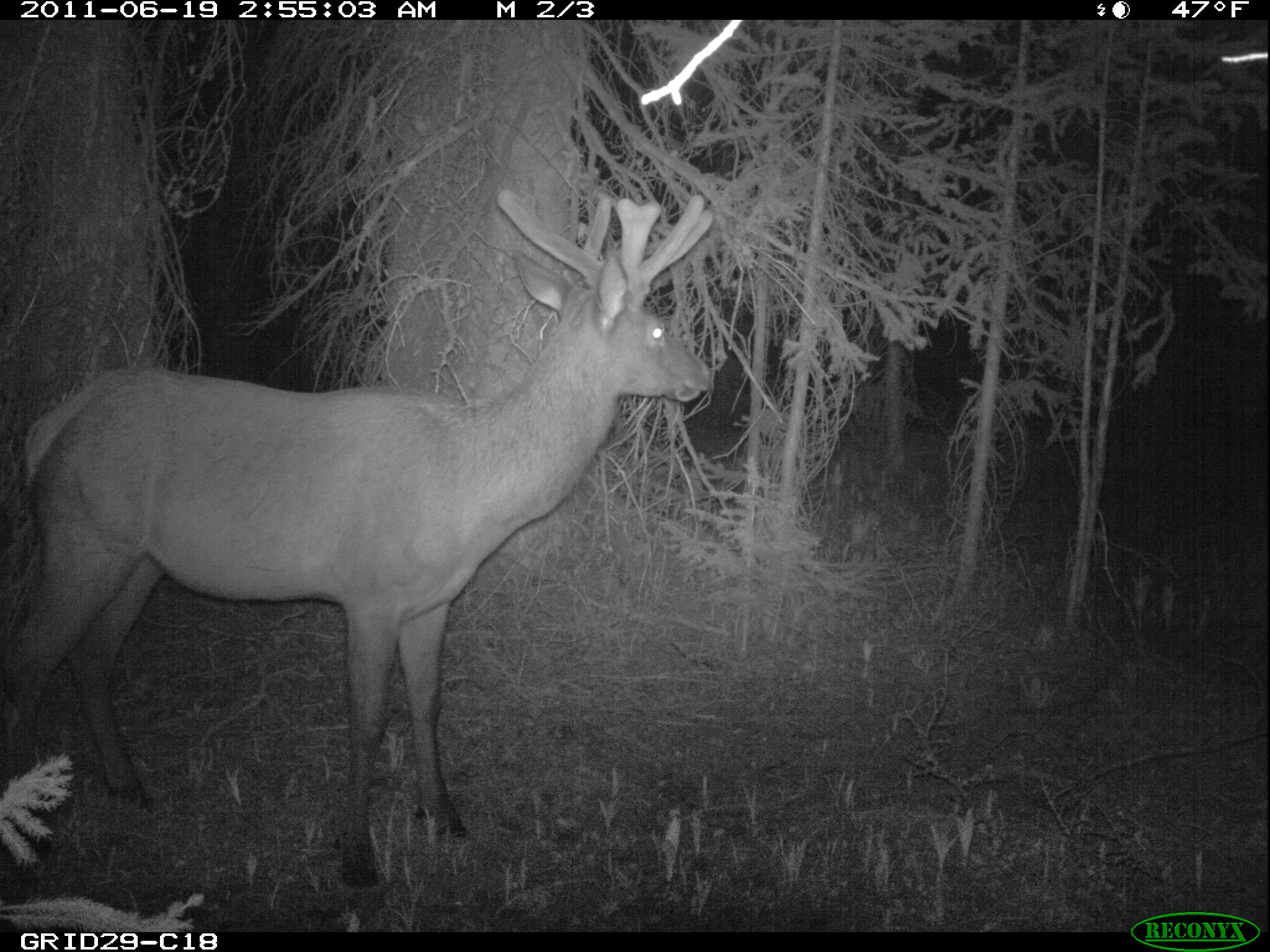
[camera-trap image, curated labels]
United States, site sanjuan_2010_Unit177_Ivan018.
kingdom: Animalia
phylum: Chordata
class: Mammalia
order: Artiodactyla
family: Cervidae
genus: Cervus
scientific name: Cervus elaphus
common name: red deer